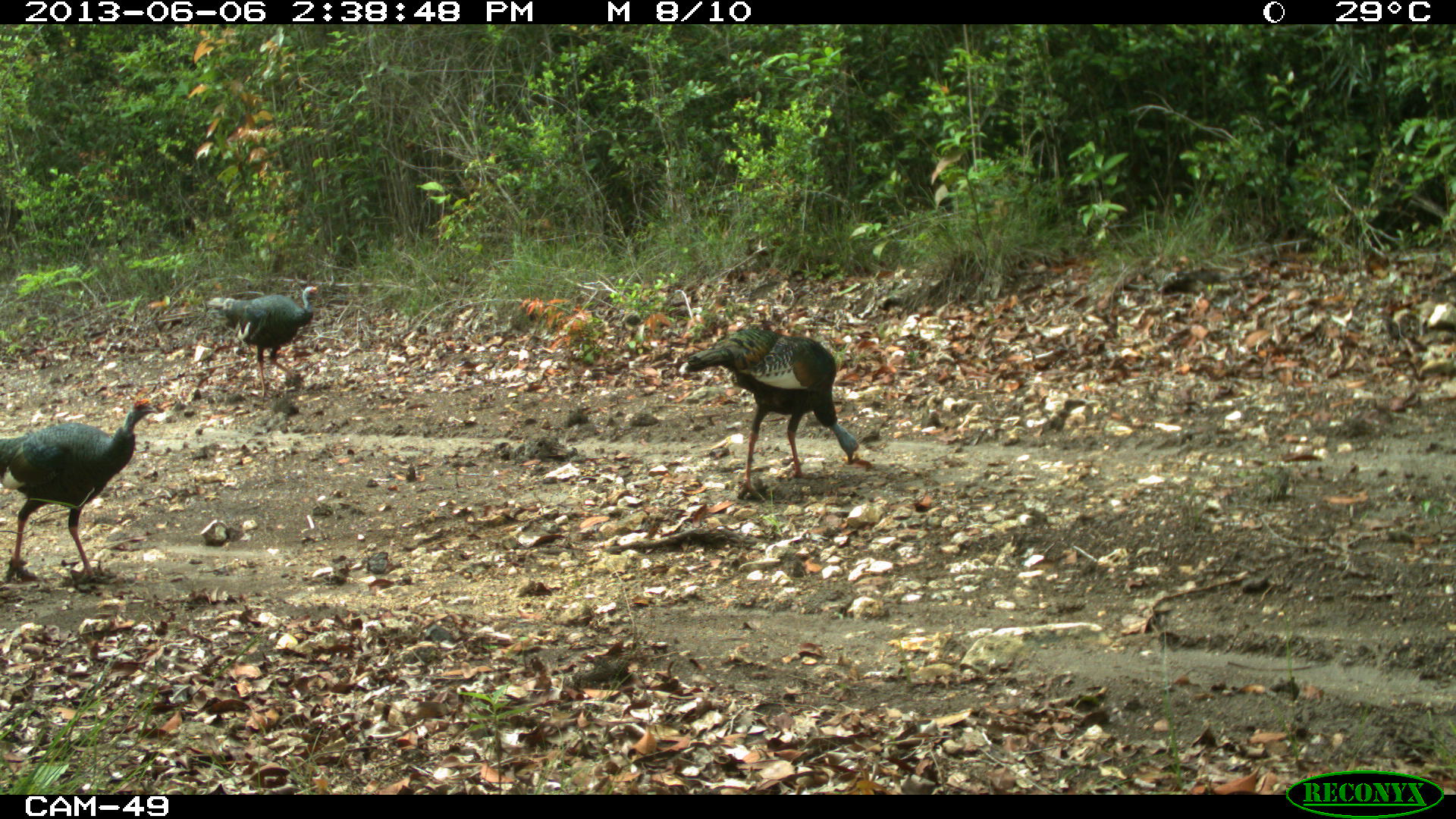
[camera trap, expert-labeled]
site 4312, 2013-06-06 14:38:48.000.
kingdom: Animalia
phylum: Chordata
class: Aves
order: Galliformes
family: Phasianidae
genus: Meleagris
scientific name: Meleagris ocellata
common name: ocellated turkey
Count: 3.